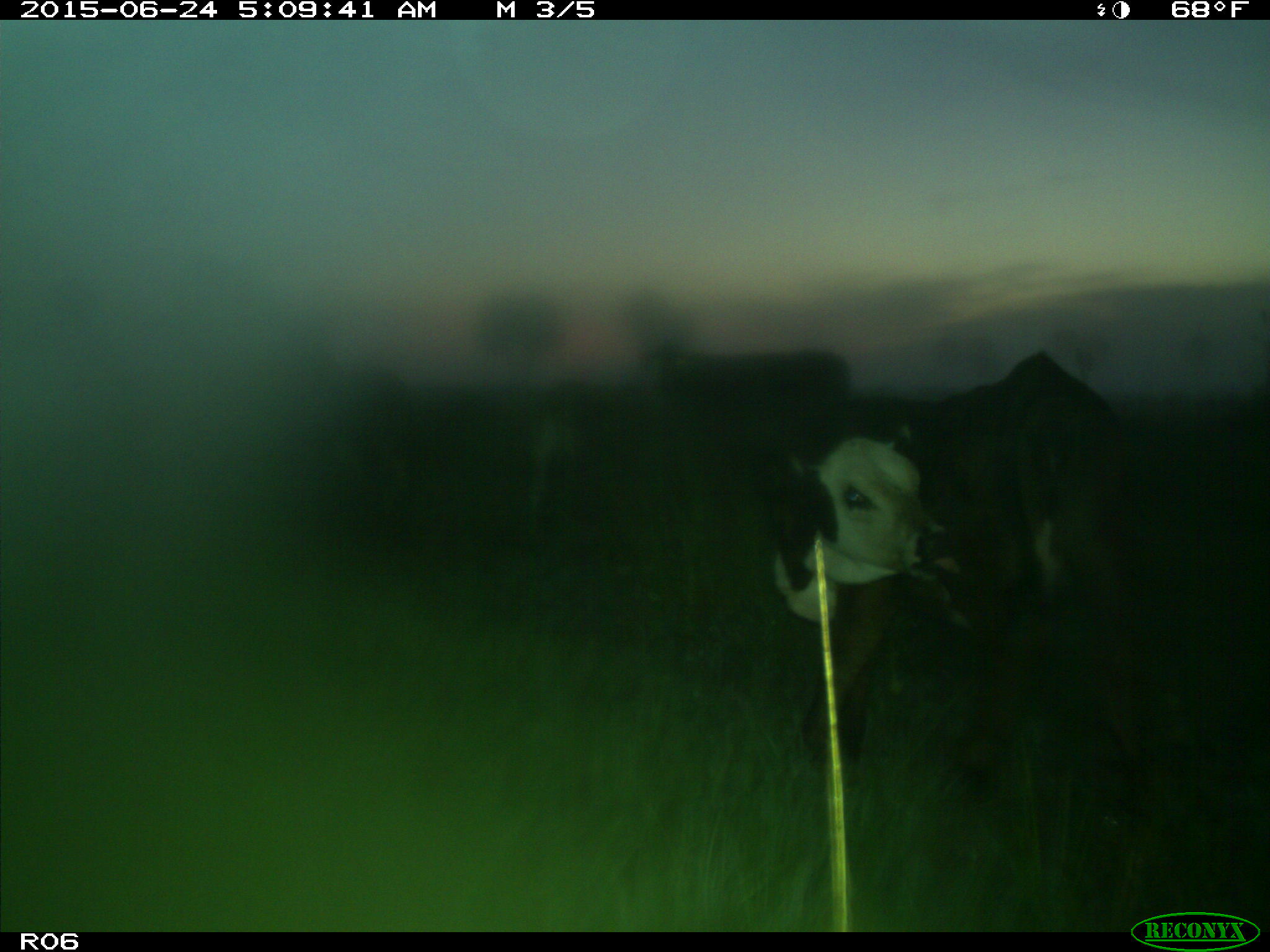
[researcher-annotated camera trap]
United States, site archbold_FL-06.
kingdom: Animalia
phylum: Chordata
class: Mammalia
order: Artiodactyla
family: Bovidae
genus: Bos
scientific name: Bos taurus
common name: domestic cow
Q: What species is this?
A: Bos taurus (domestic cow).